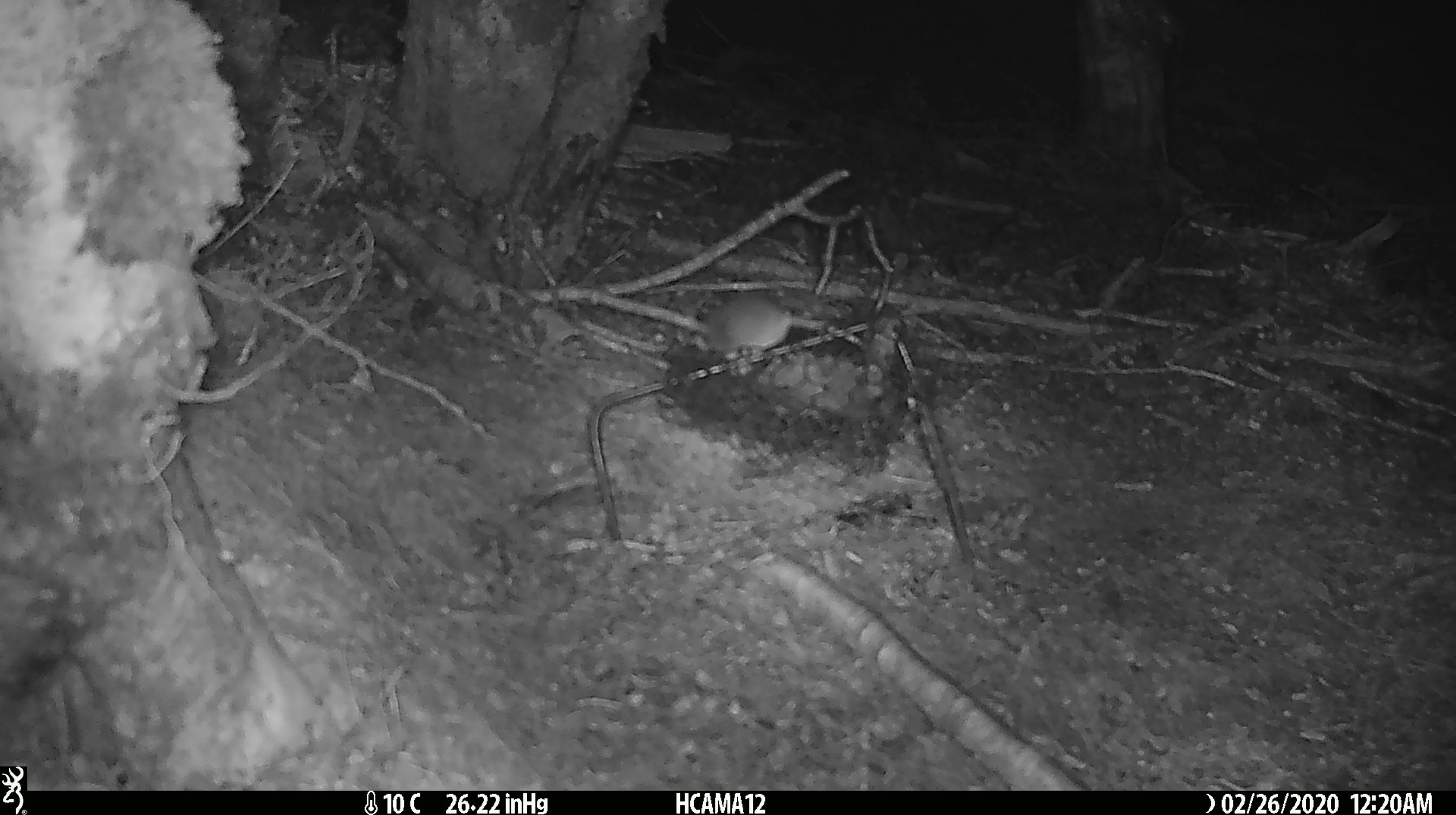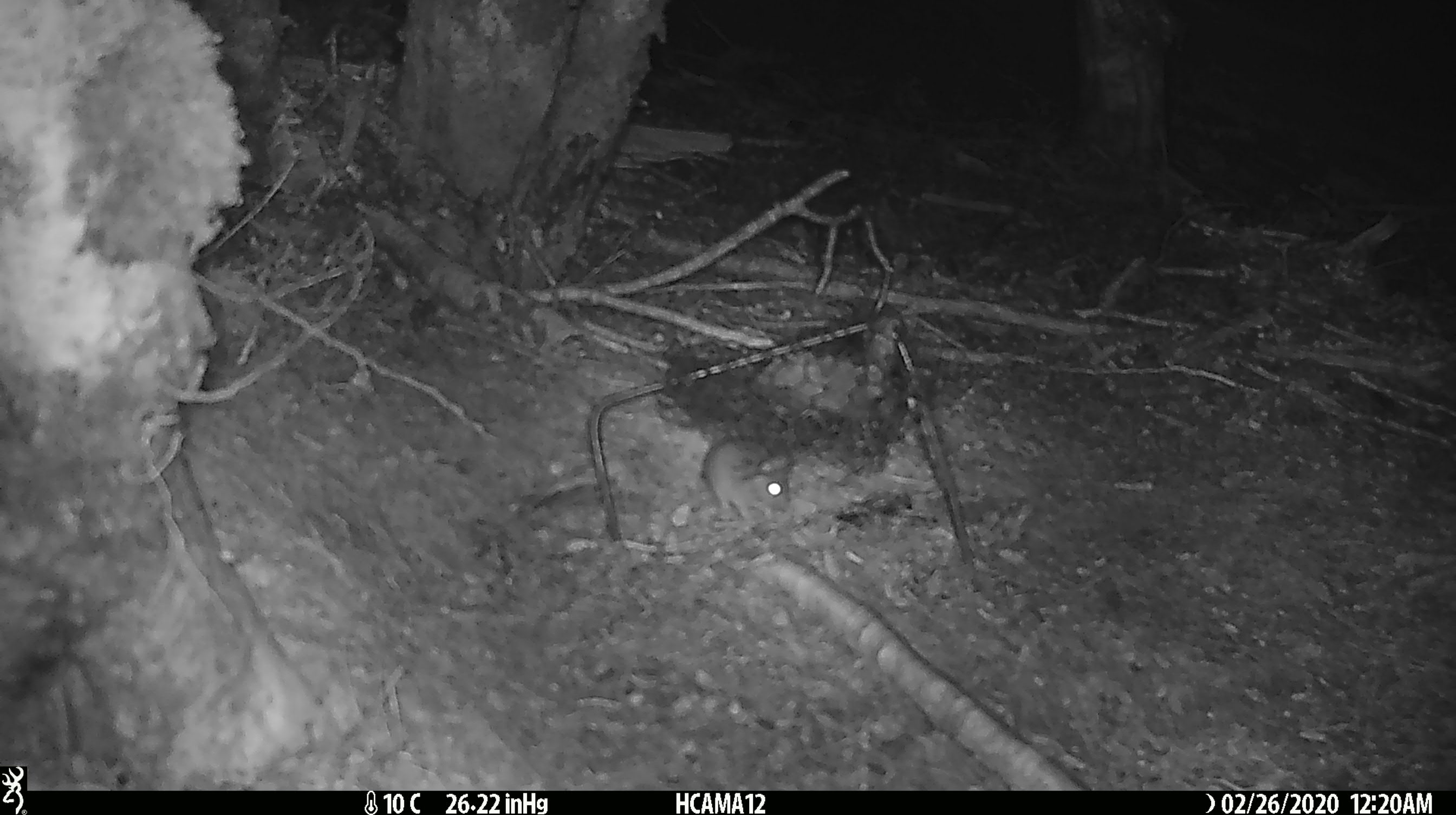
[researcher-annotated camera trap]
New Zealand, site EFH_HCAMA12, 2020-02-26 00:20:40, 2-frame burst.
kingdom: Animalia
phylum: Chordata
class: Mammalia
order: Rodentia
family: Muridae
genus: Mus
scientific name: Mus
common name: mouse